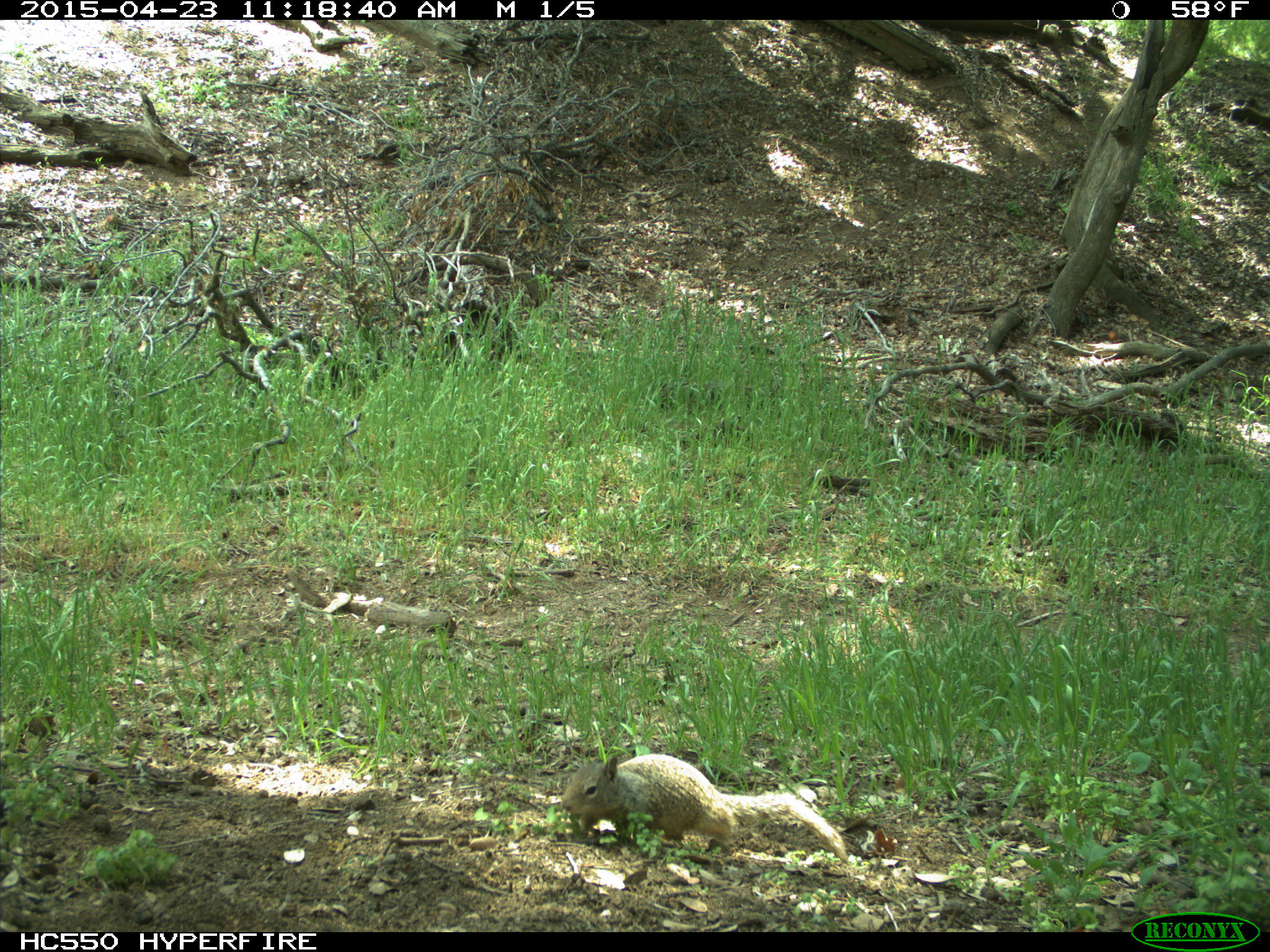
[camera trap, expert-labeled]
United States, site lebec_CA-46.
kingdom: Animalia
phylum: Chordata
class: Mammalia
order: Rodentia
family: Sciuridae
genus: Otospermophilus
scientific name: Otospermophilus beecheyi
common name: california ground squirrel